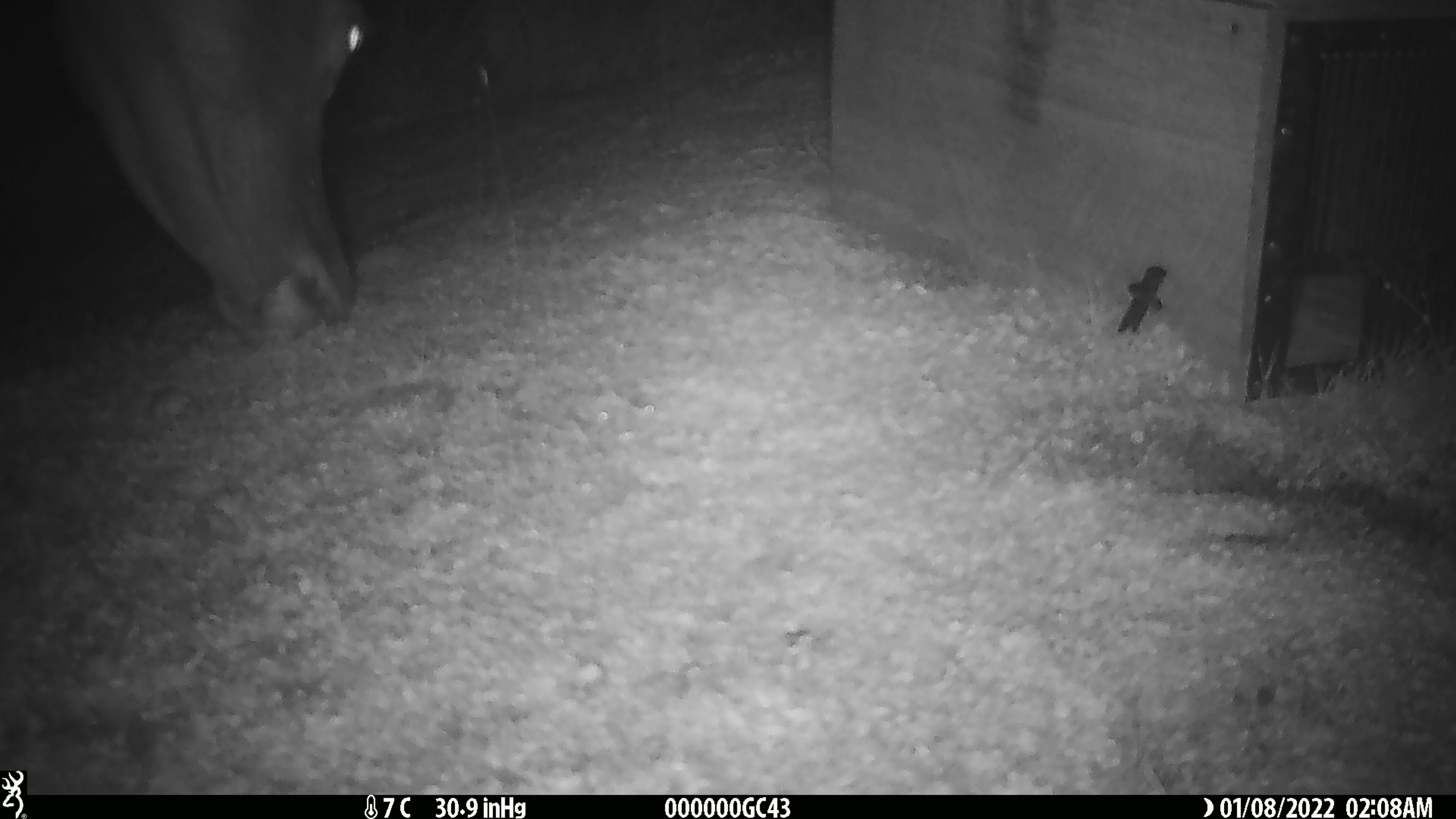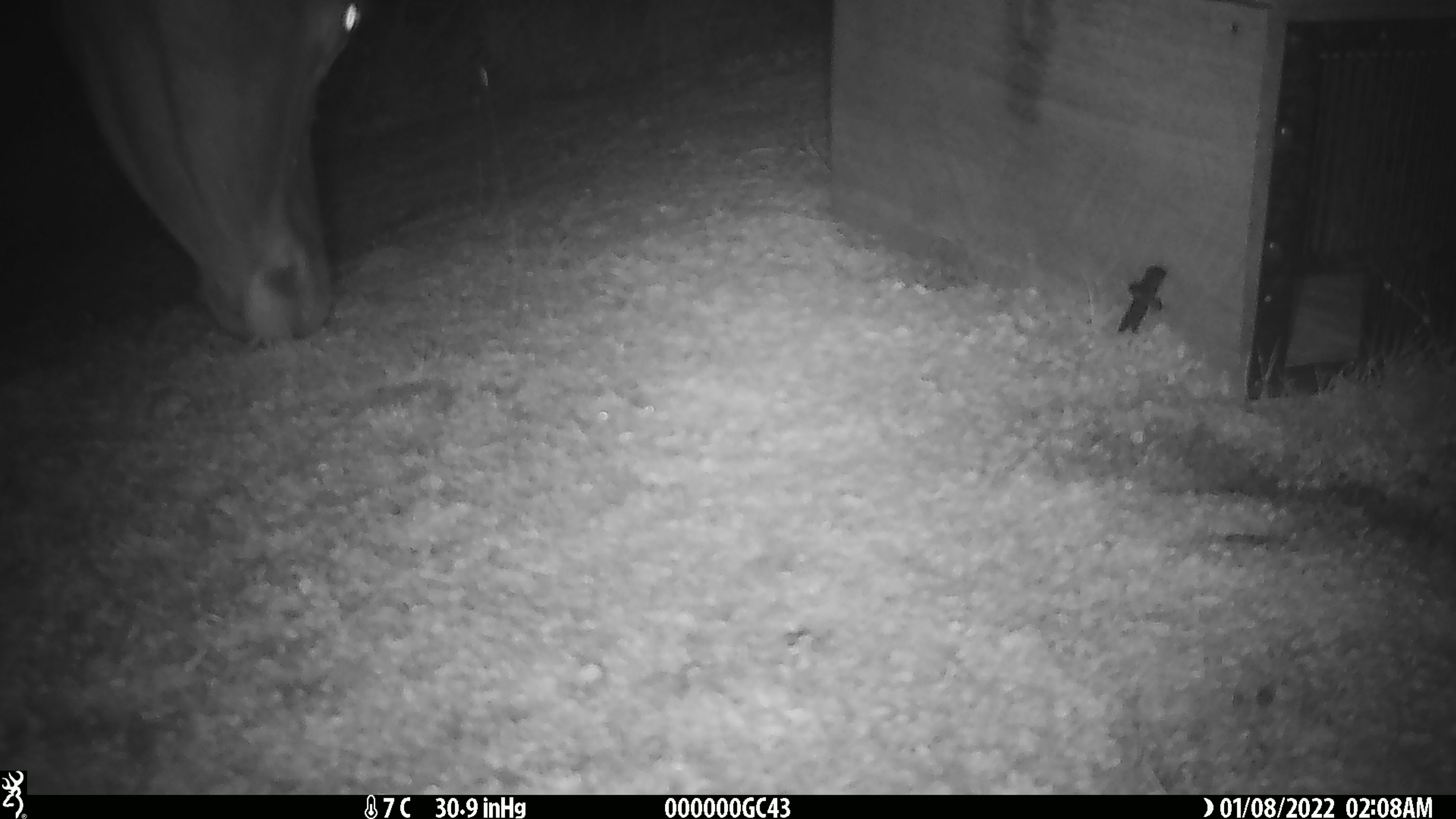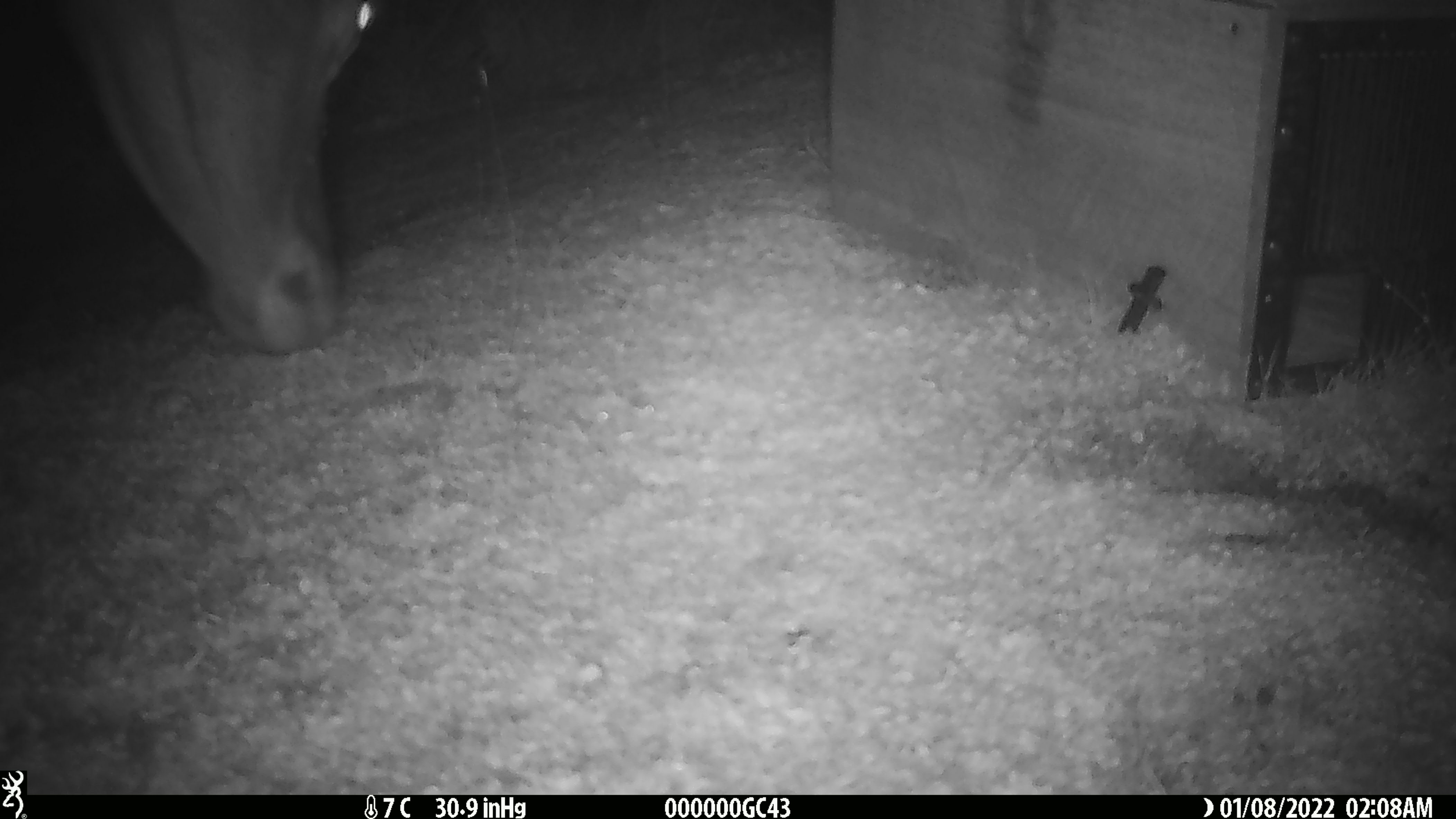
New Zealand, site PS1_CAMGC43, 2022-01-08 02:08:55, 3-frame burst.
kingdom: Animalia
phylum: Chordata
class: Mammalia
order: Artiodactyla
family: Cervidae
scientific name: Cervidae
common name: deer